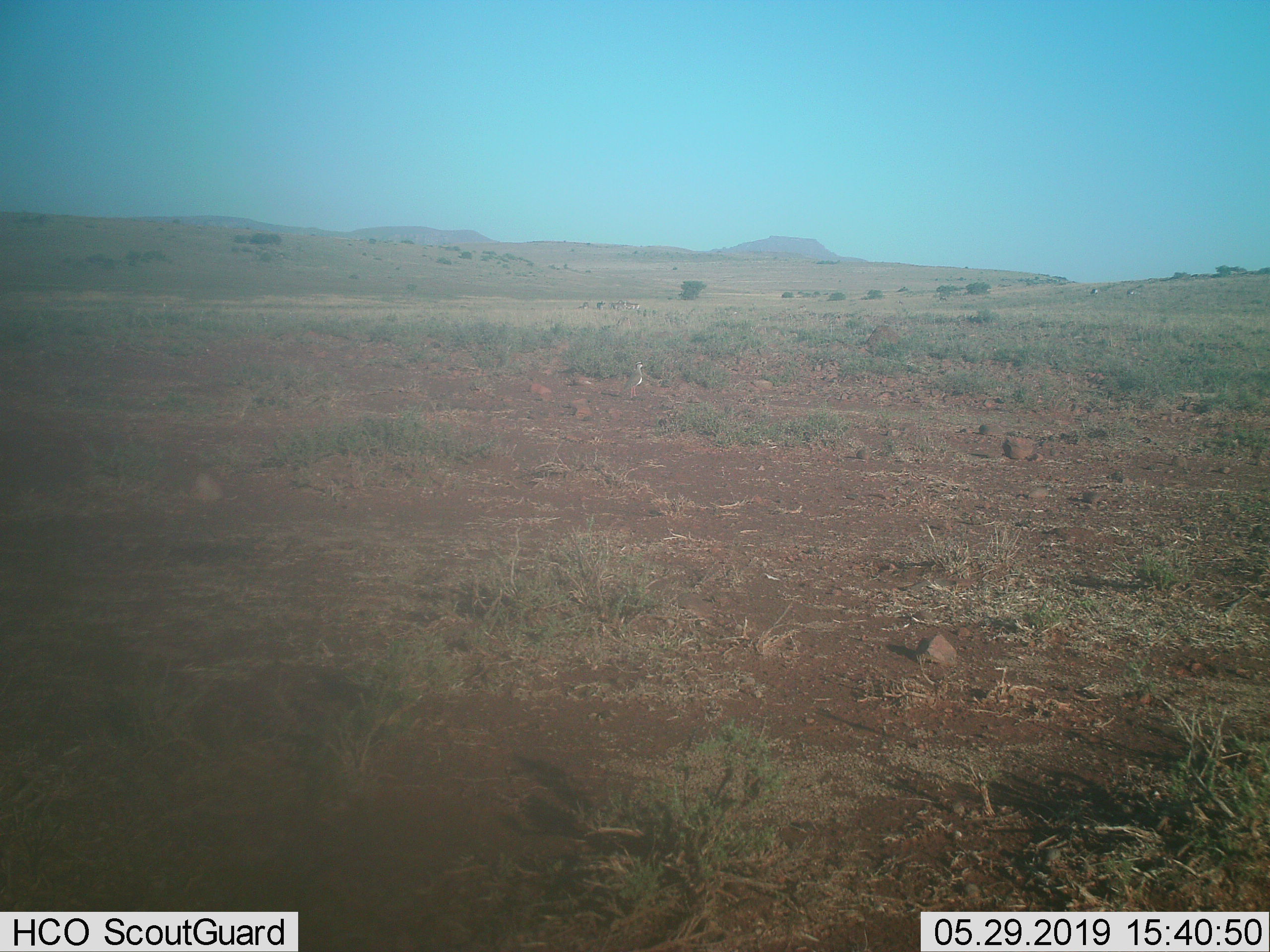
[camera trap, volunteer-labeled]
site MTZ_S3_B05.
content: unidentified animal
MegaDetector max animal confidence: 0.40